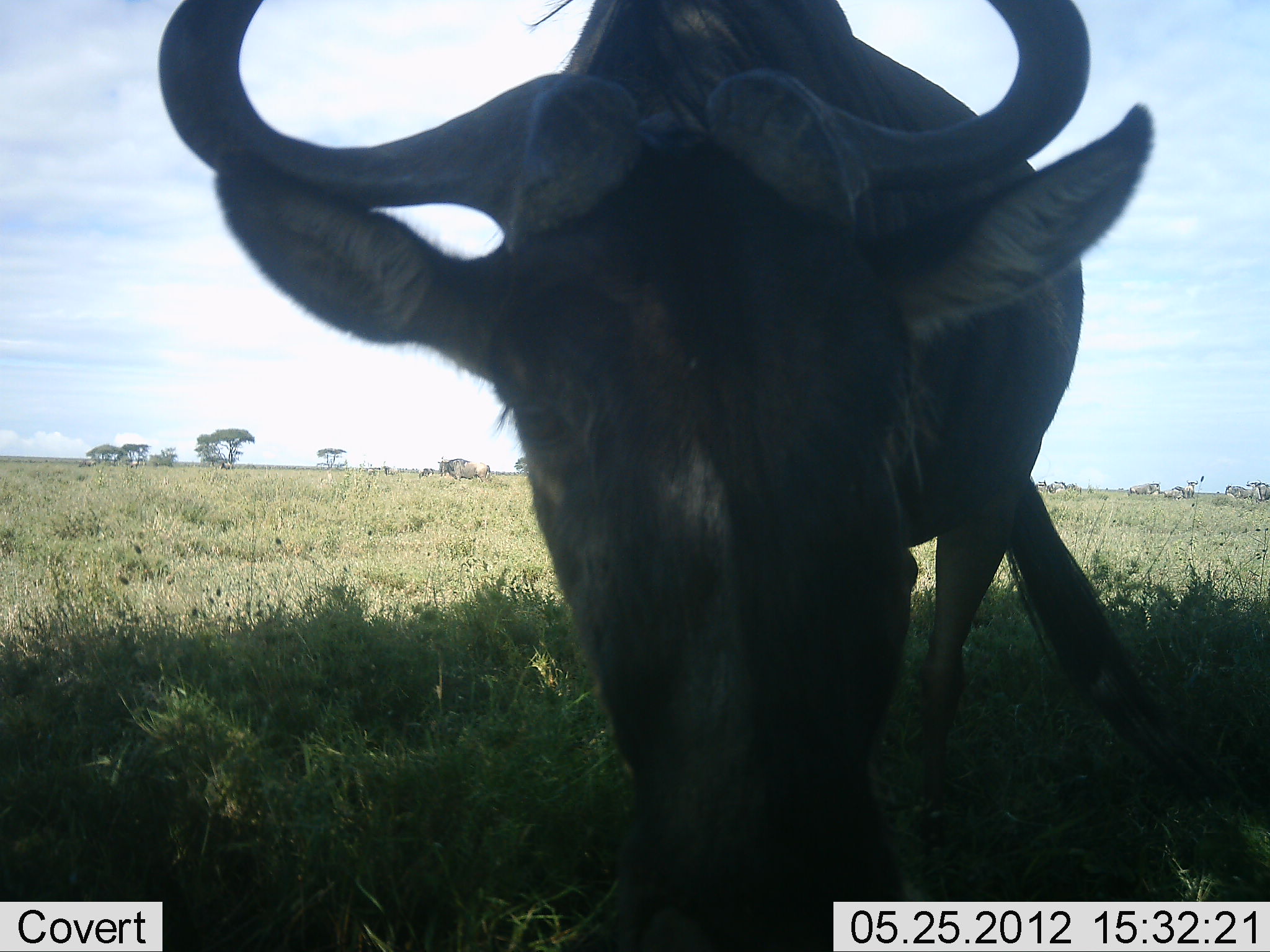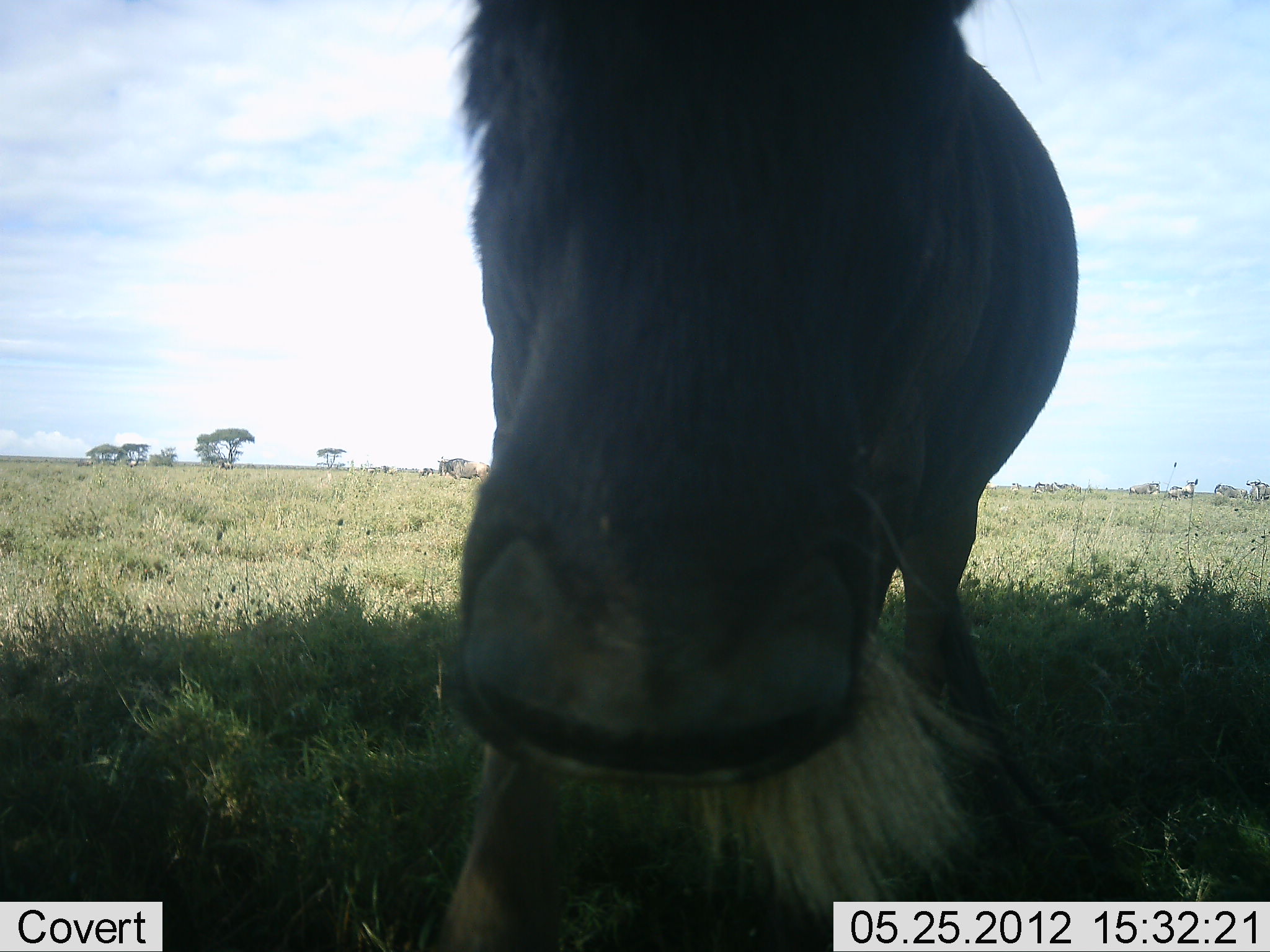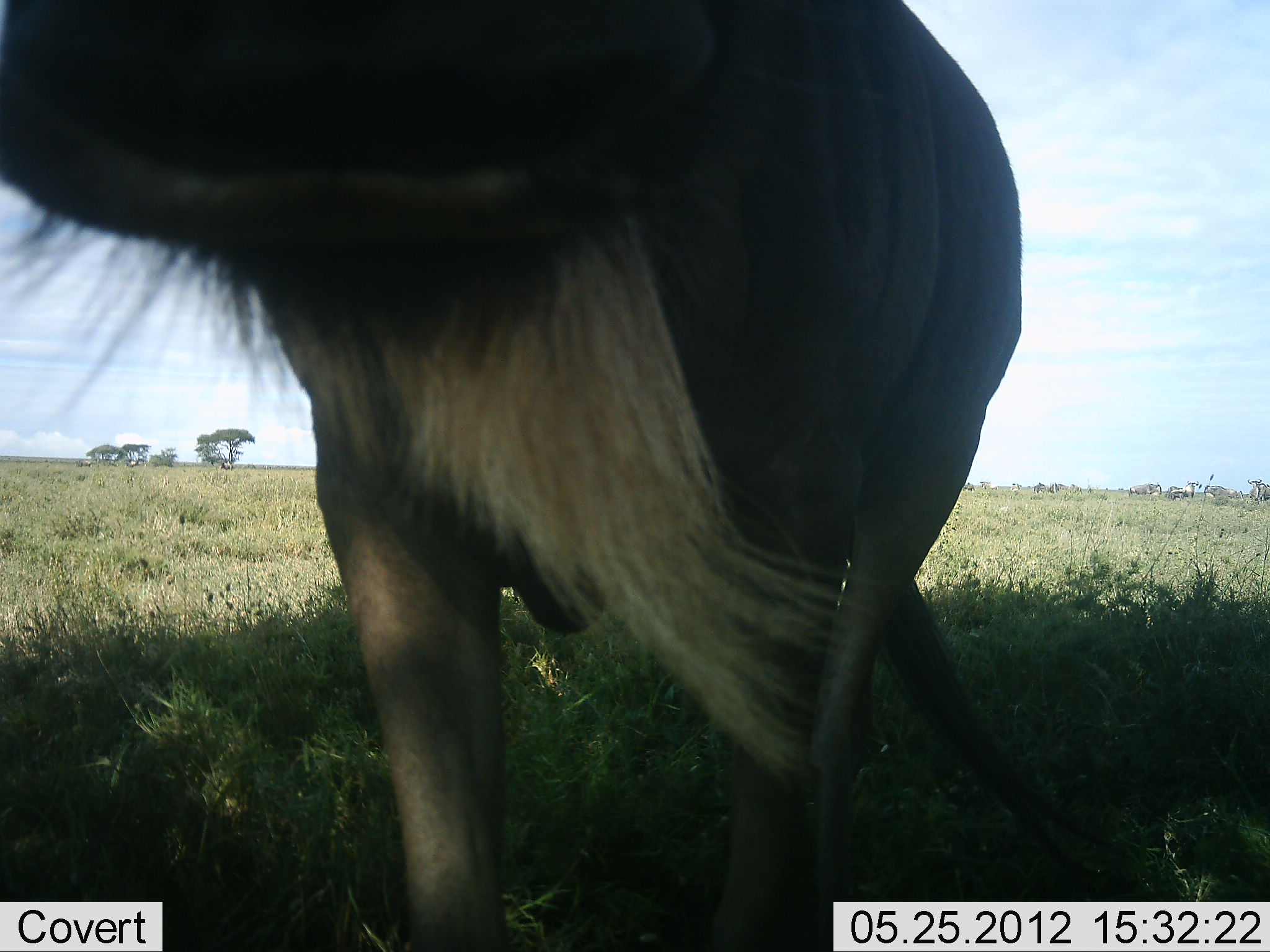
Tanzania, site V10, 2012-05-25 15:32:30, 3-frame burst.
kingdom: Animalia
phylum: Chordata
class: Mammalia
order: Artiodactyla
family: Bovidae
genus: Connochaetes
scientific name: Connochaetes taurinus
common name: blue wildebeest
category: wildebeest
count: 1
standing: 55%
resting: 0%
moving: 64%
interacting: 18%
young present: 0%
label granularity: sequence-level